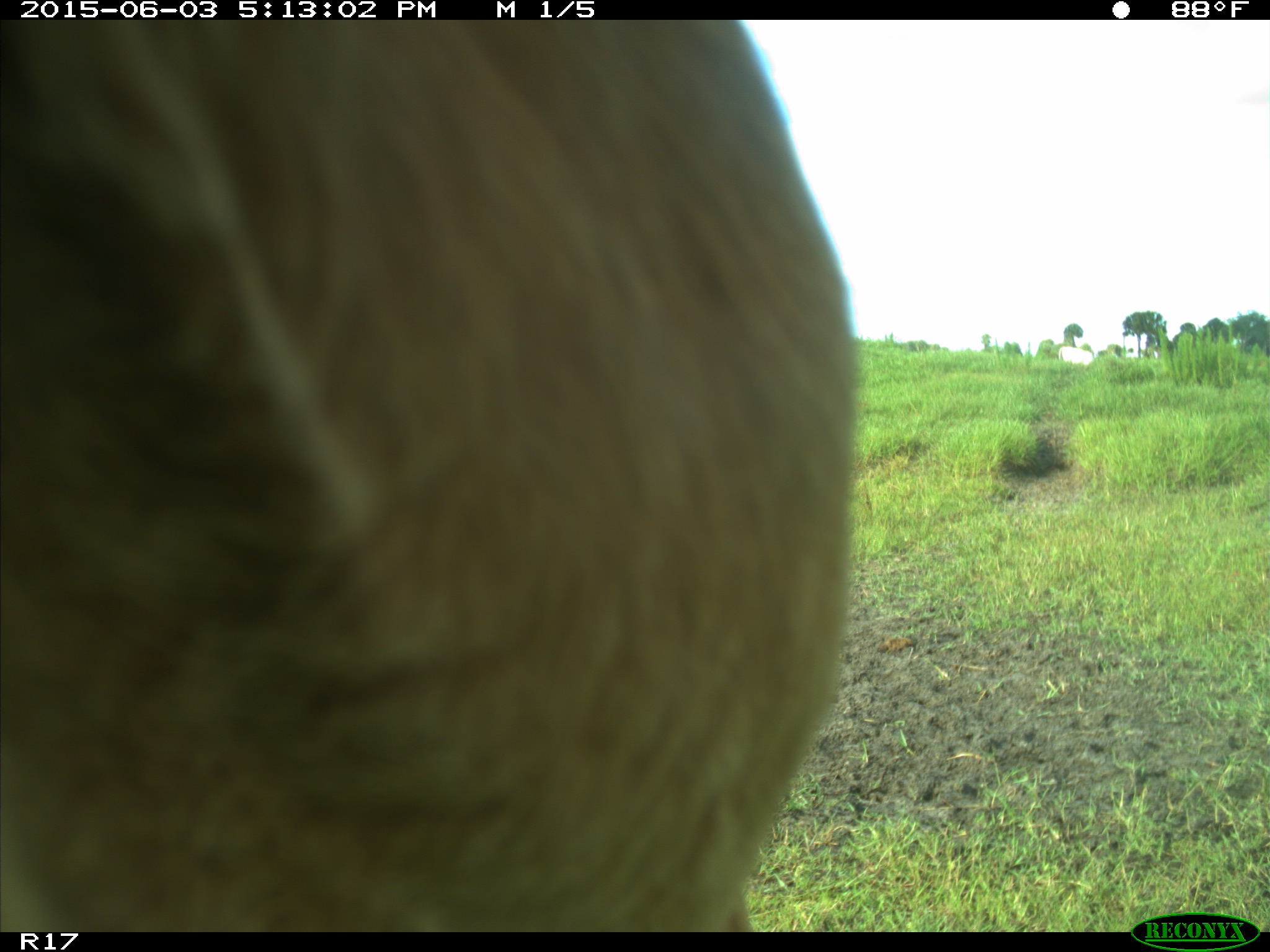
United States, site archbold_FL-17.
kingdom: Animalia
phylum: Chordata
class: Mammalia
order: Artiodactyla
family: Bovidae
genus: Bos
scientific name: Bos taurus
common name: domestic cow